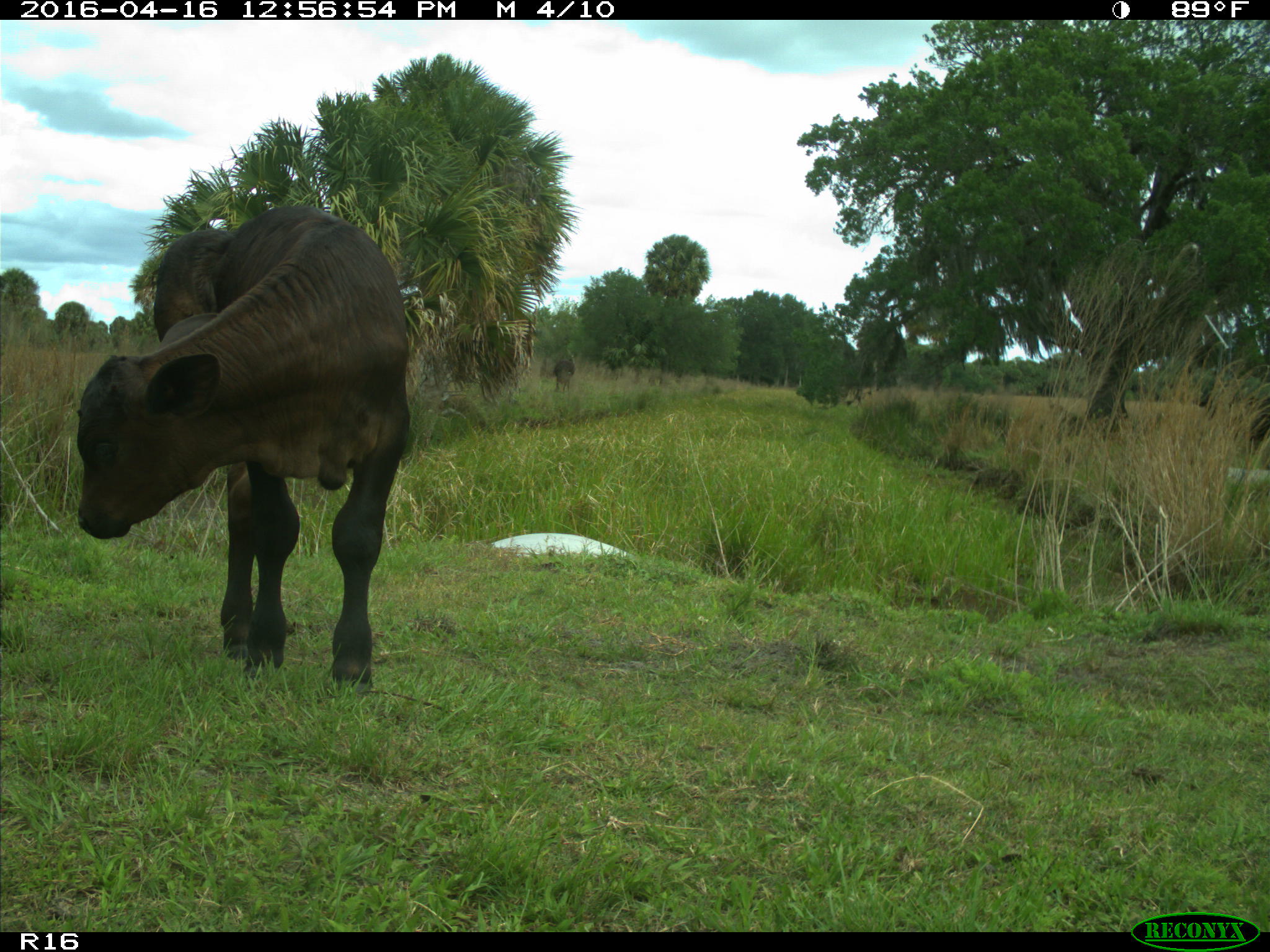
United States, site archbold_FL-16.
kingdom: Animalia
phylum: Chordata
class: Mammalia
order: Artiodactyla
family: Bovidae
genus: Bos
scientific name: Bos taurus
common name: domestic cow